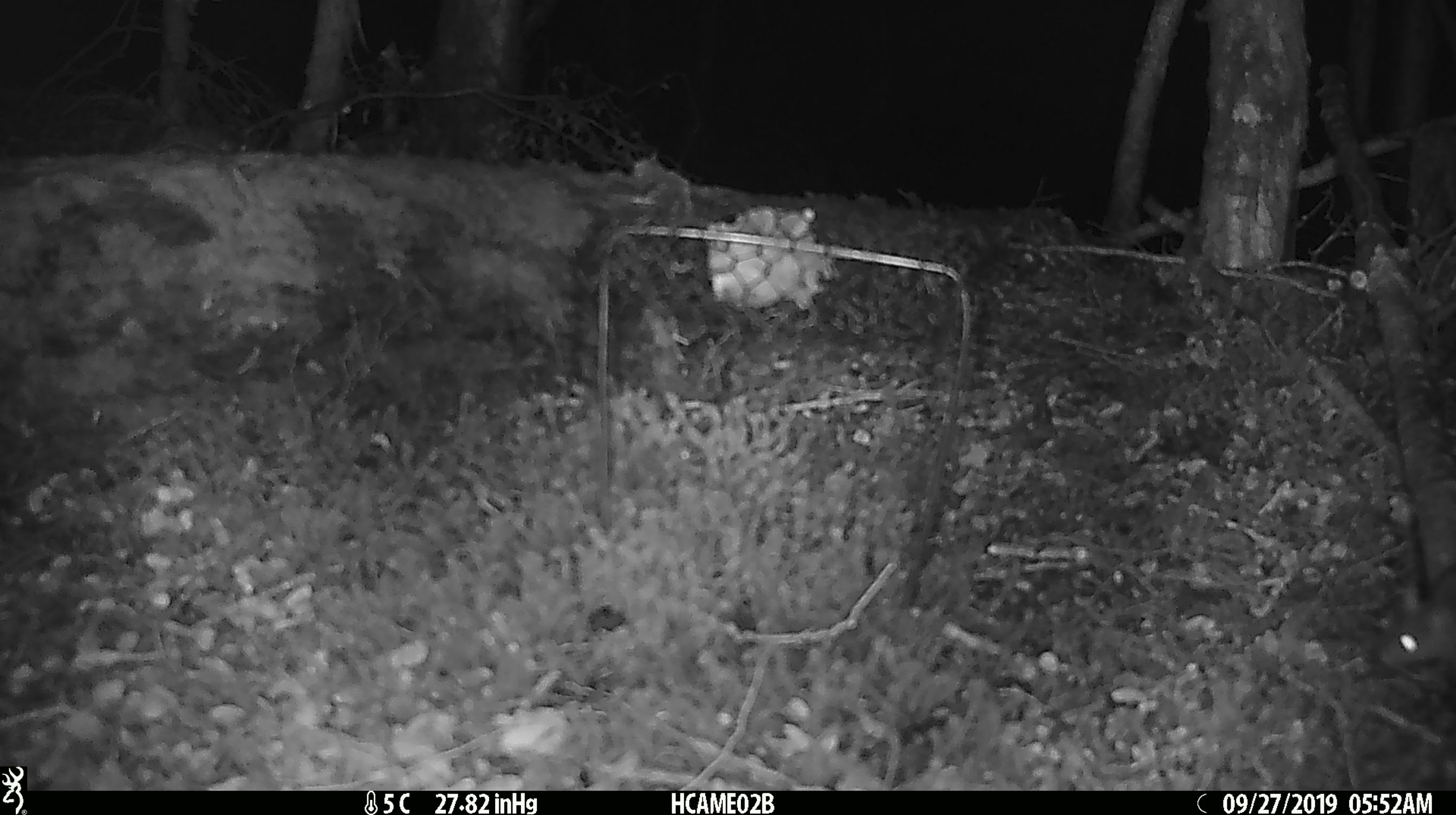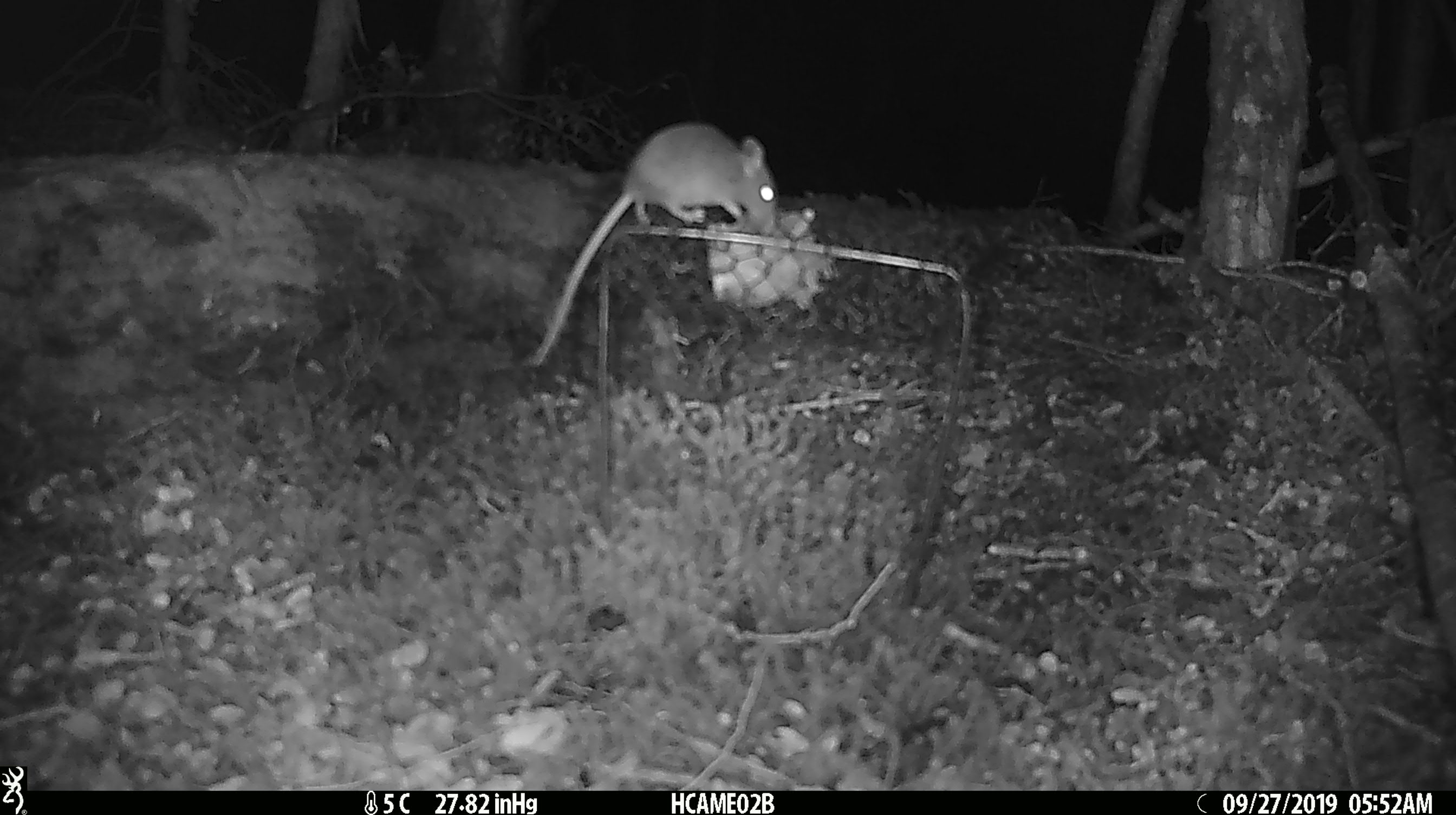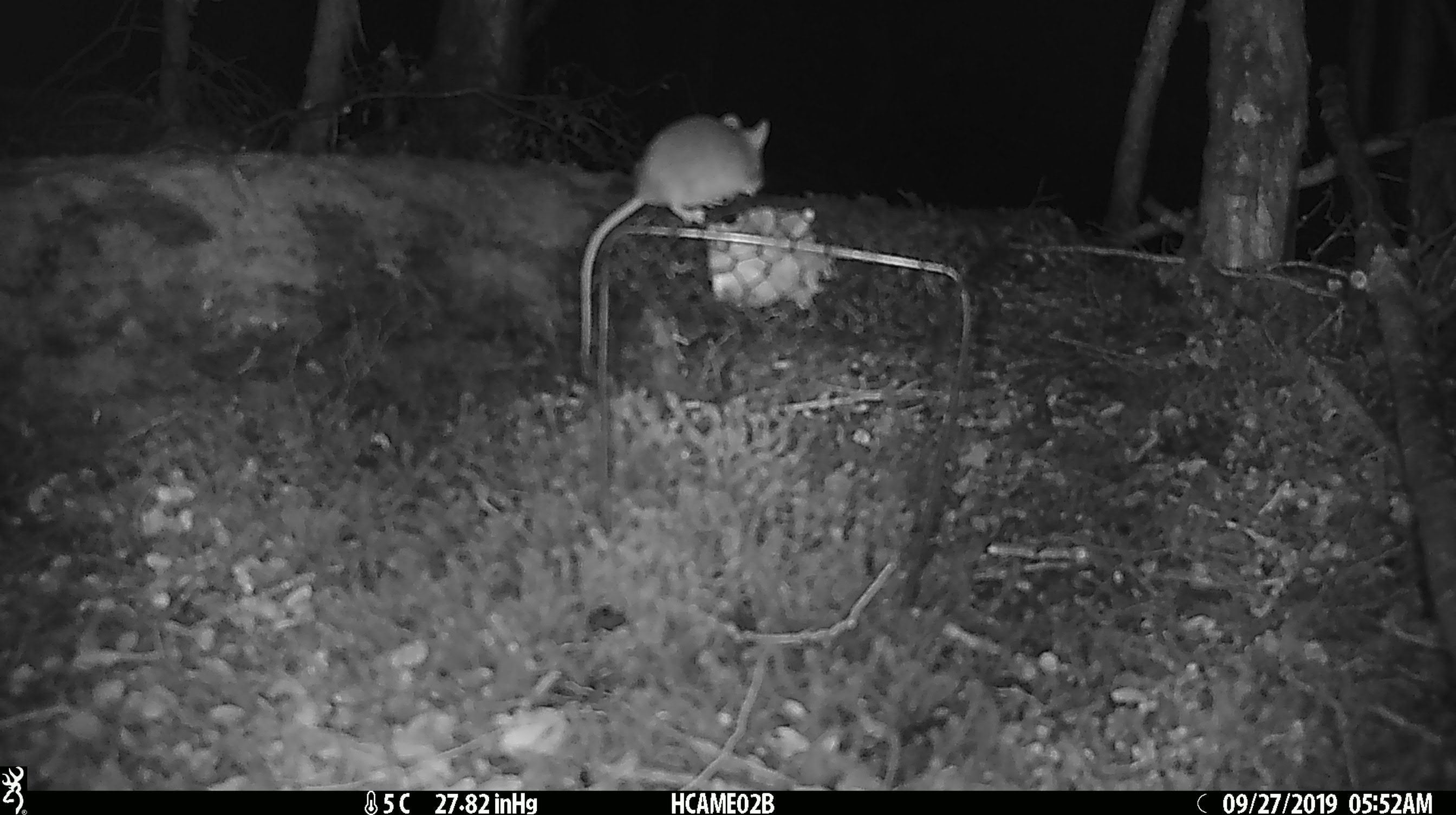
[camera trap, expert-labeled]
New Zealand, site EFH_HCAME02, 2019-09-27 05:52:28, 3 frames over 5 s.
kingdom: Animalia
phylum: Chordata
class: Mammalia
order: Rodentia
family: Muridae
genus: Mus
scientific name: Mus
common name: mouse